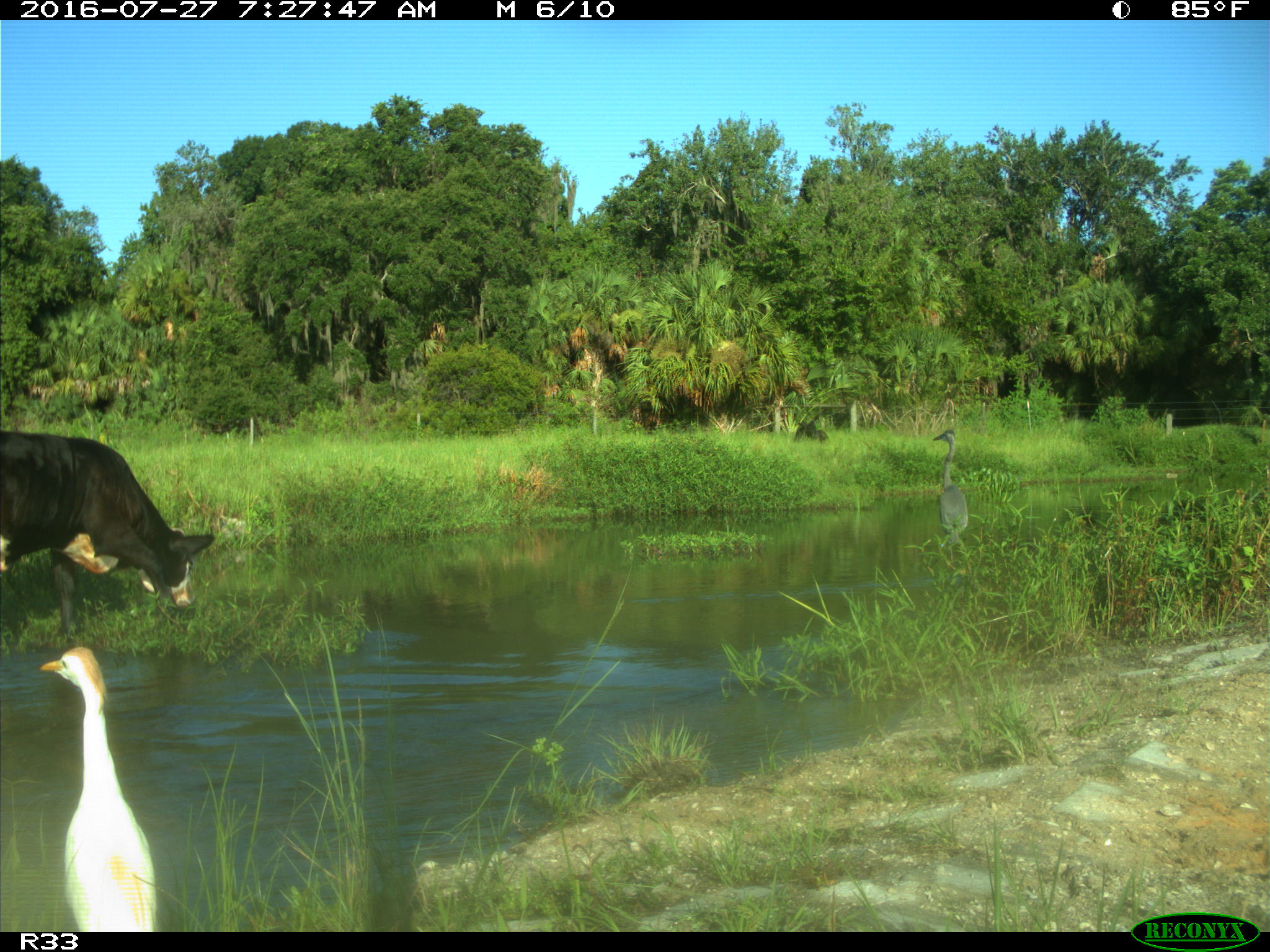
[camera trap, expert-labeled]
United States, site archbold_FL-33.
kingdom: Animalia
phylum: Chordata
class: Mammalia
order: Artiodactyla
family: Bovidae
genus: Bos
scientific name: Bos taurus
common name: domestic cow